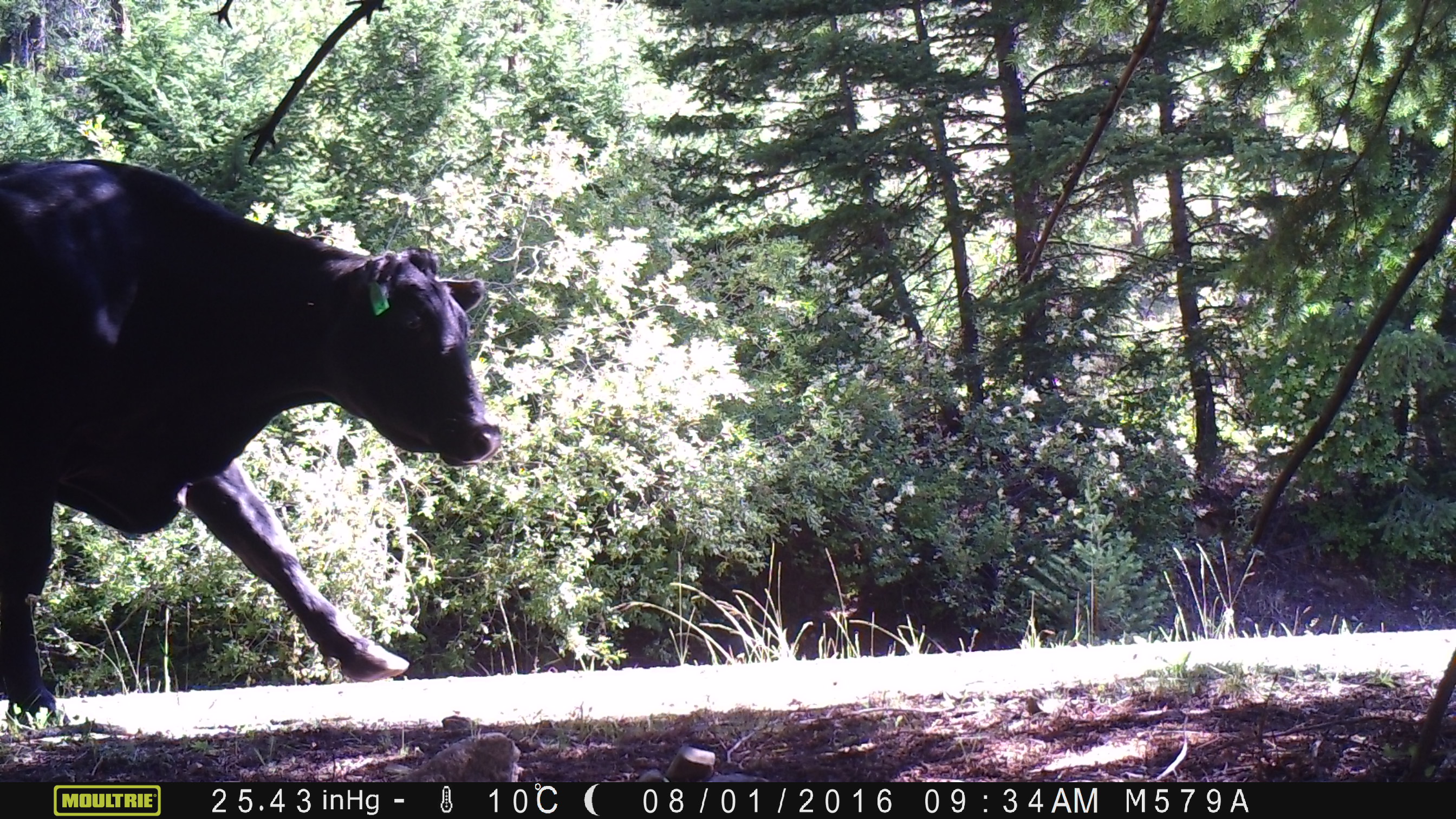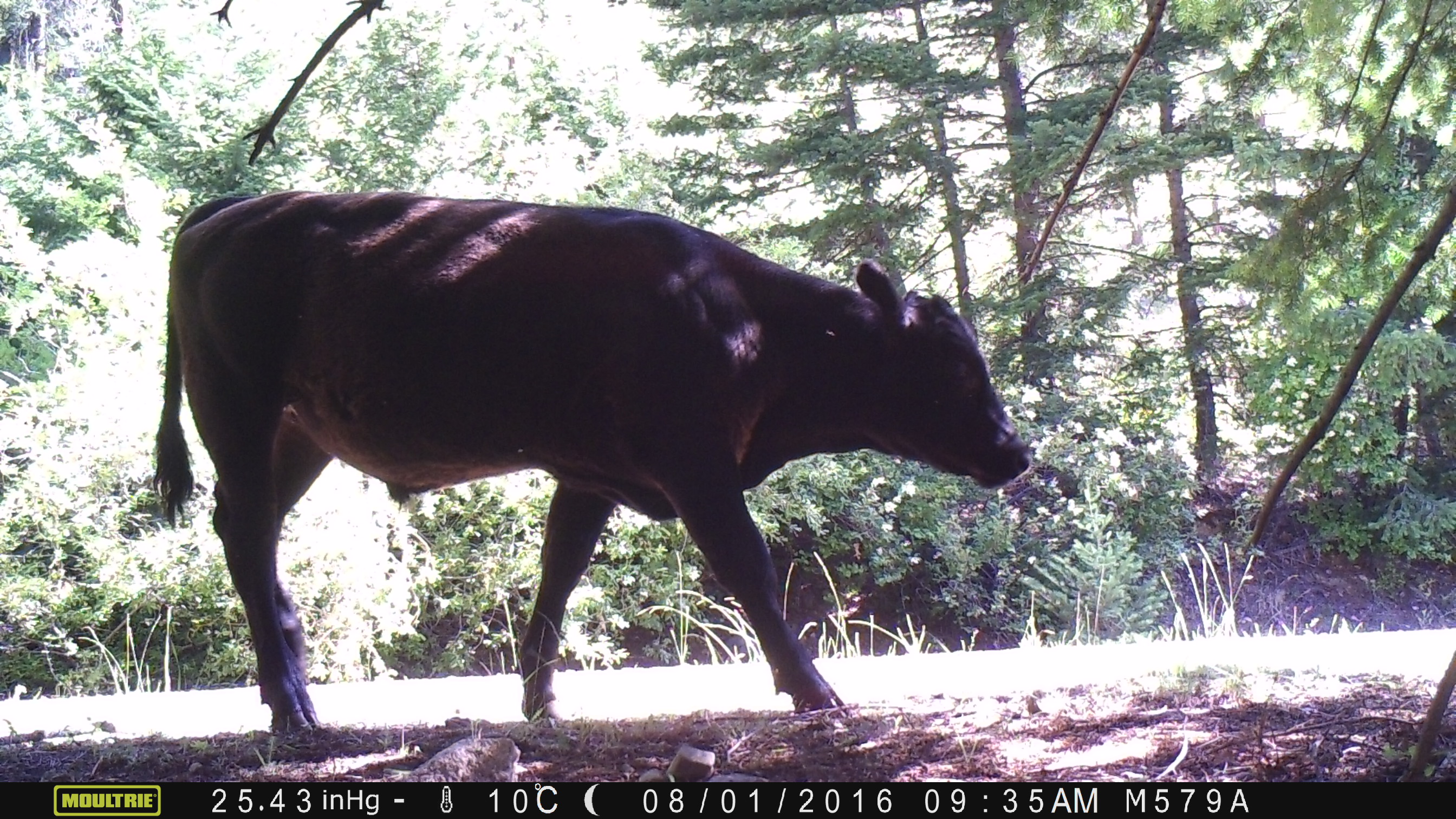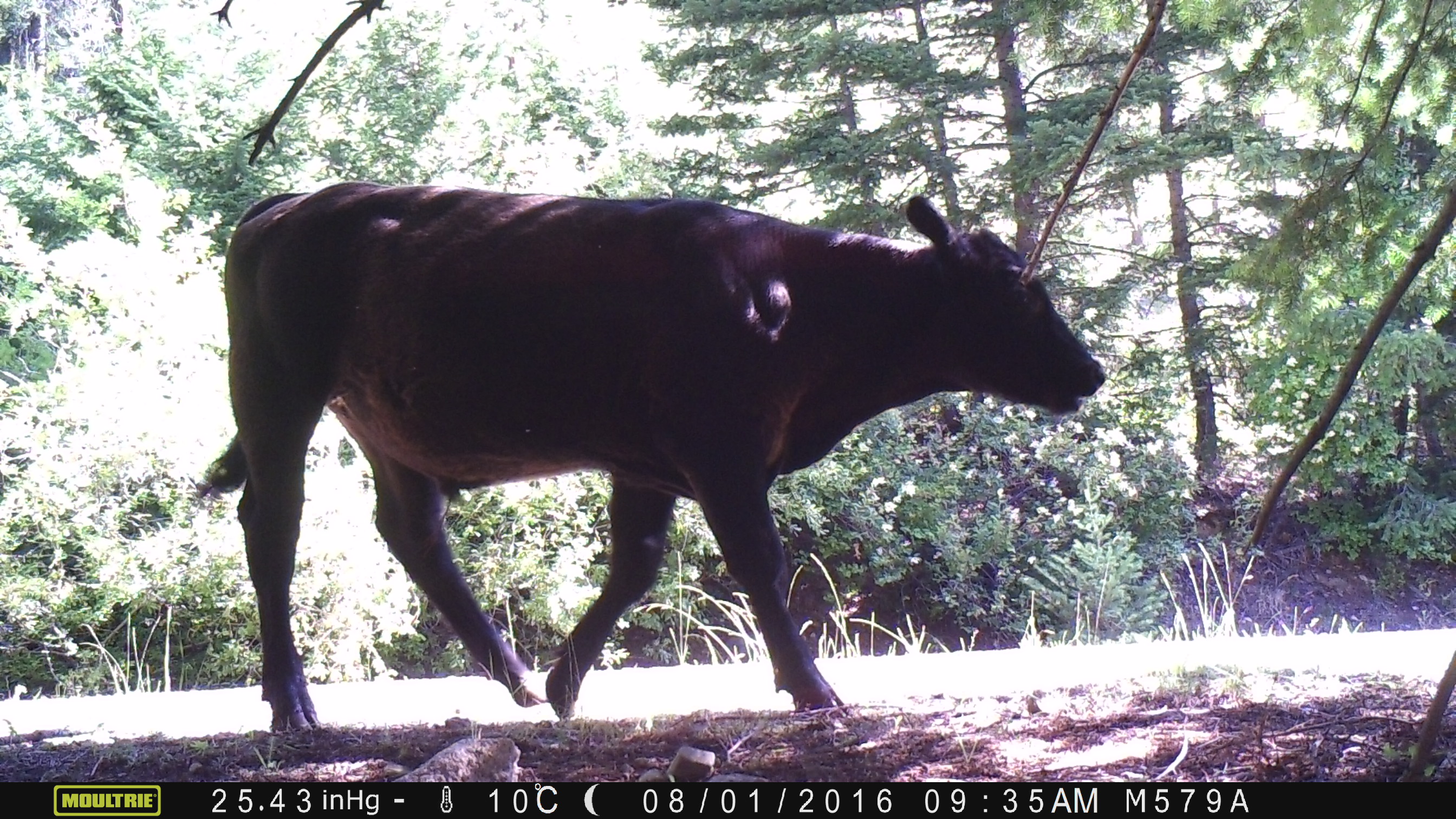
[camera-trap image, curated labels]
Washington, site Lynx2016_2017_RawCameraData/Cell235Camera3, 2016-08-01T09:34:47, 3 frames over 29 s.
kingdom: Animalia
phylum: Chordata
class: Mammalia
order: Artiodactyla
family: Bovidae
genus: Bos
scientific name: Bos taurus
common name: domestic cattle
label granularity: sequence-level